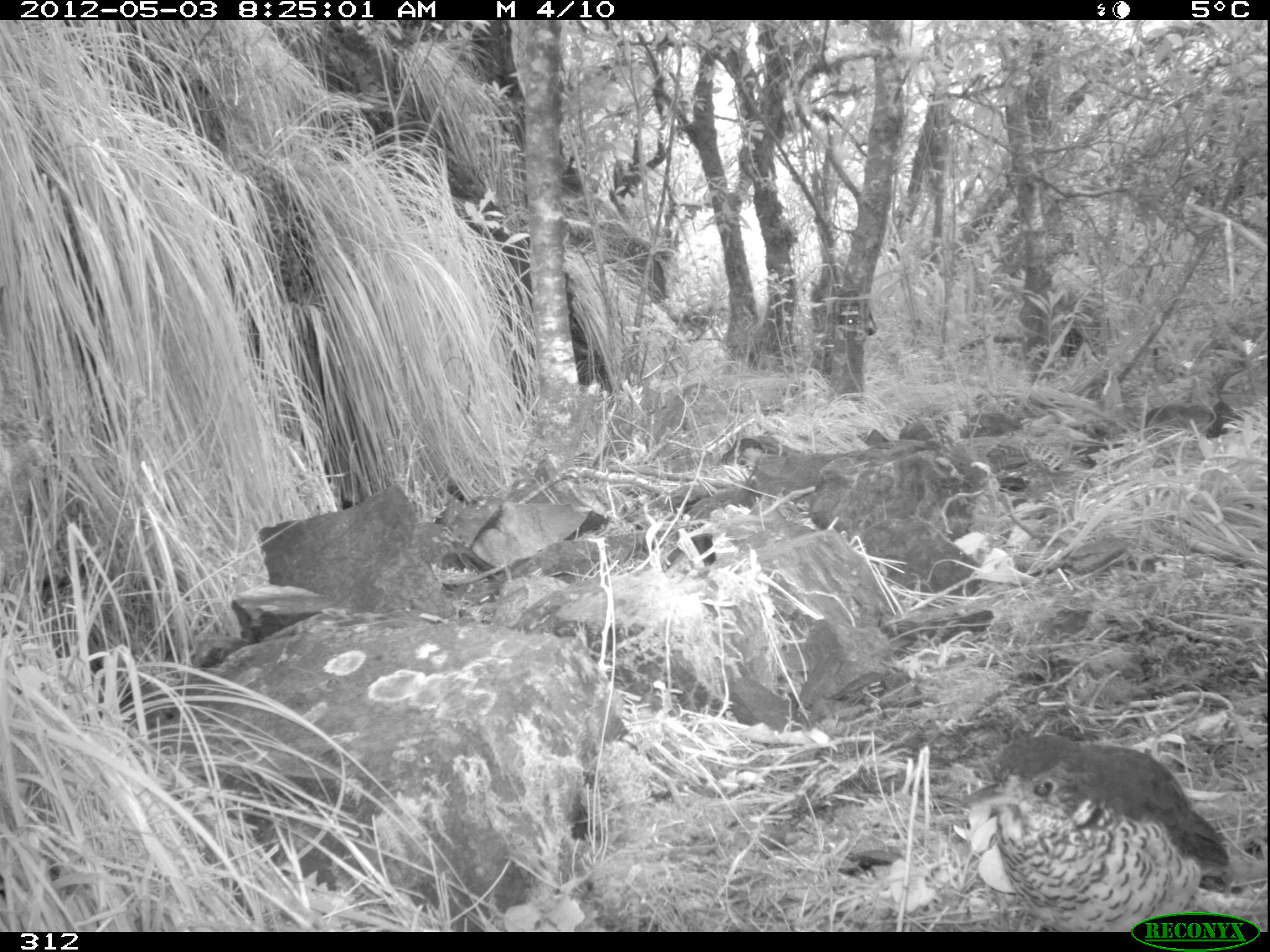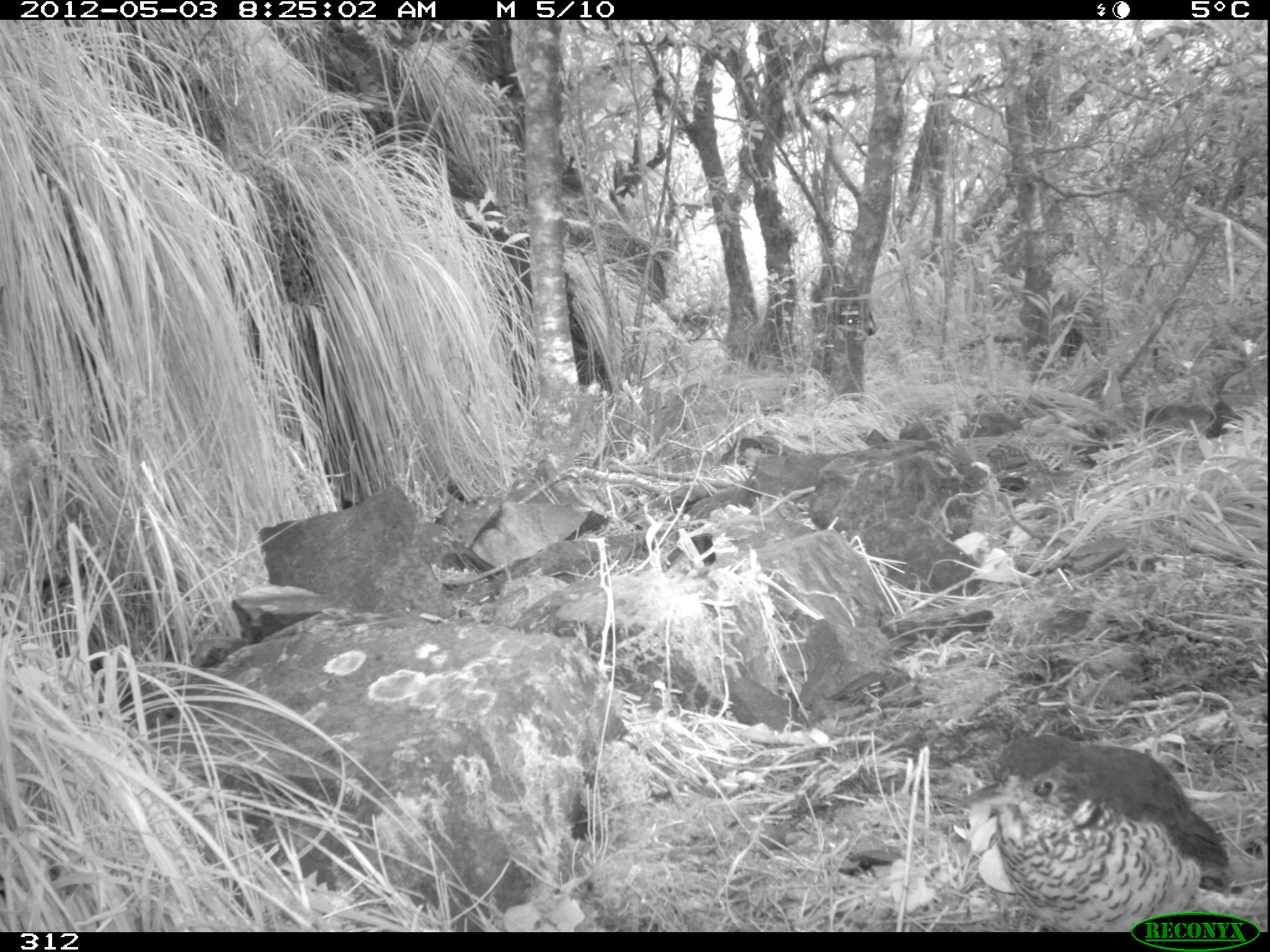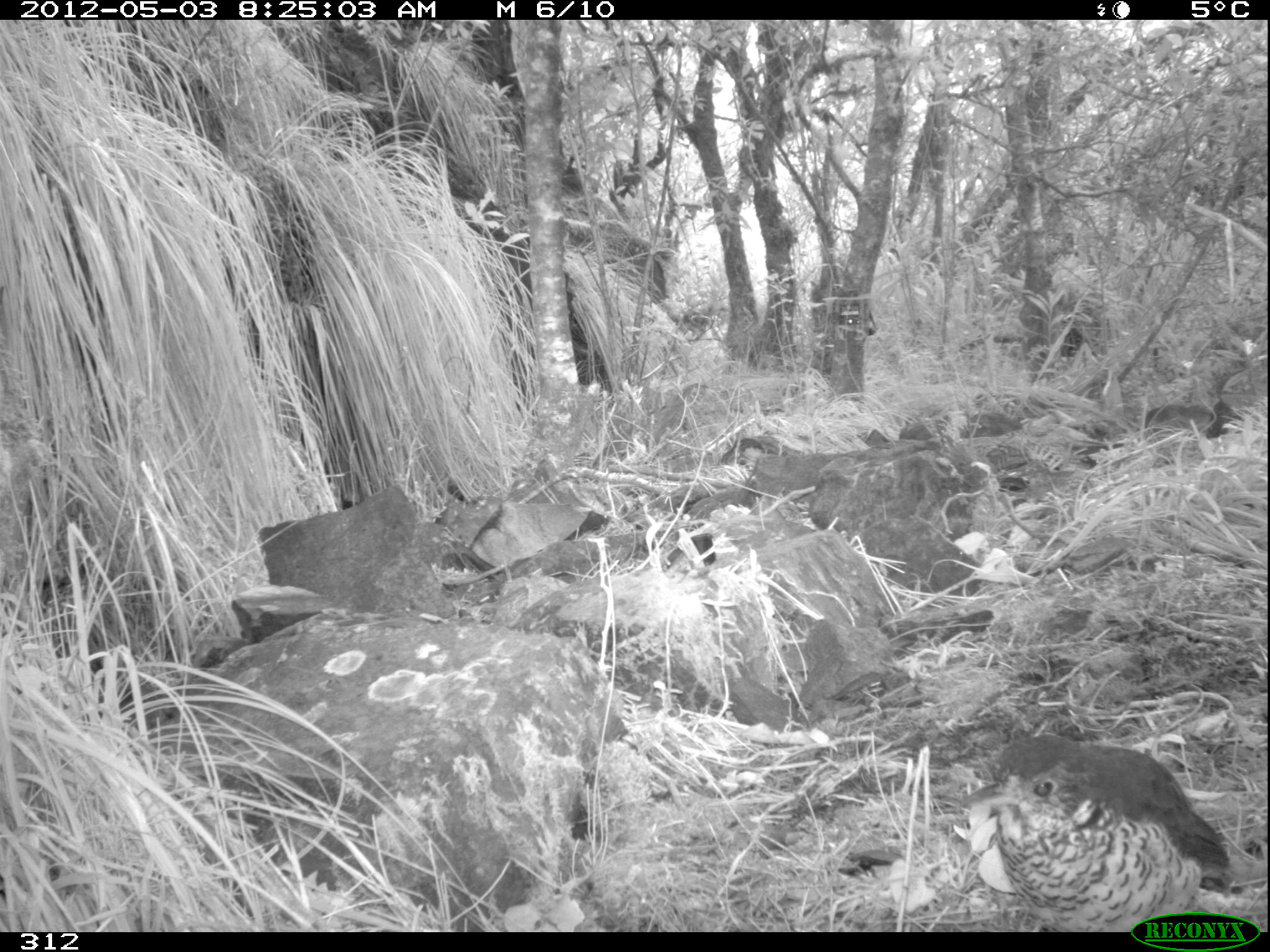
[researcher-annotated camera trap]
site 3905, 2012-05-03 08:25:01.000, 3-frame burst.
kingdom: Animalia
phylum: Chordata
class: Aves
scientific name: Aves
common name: bird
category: unknown bird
Unknown bird (bird) (Aves).